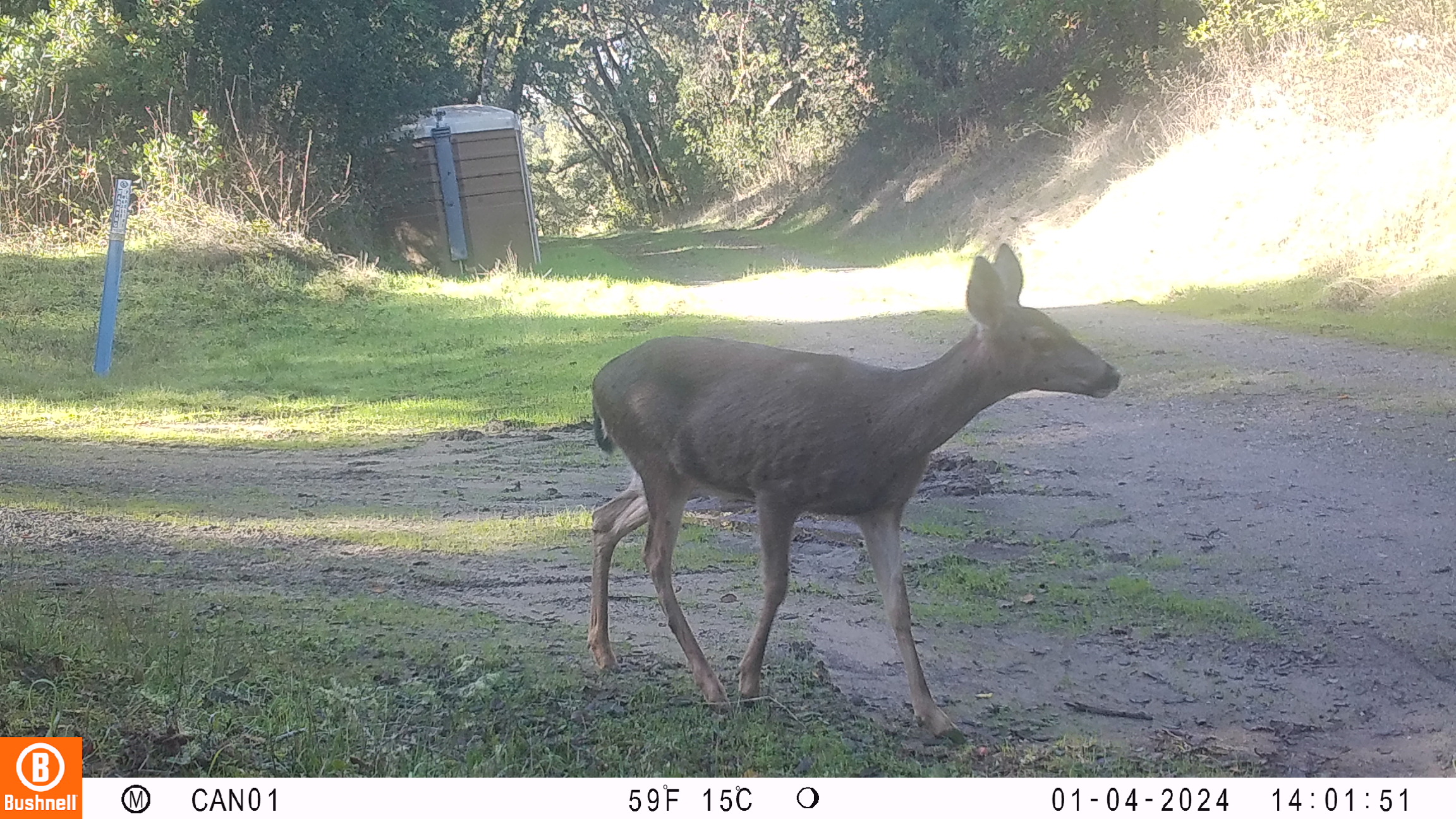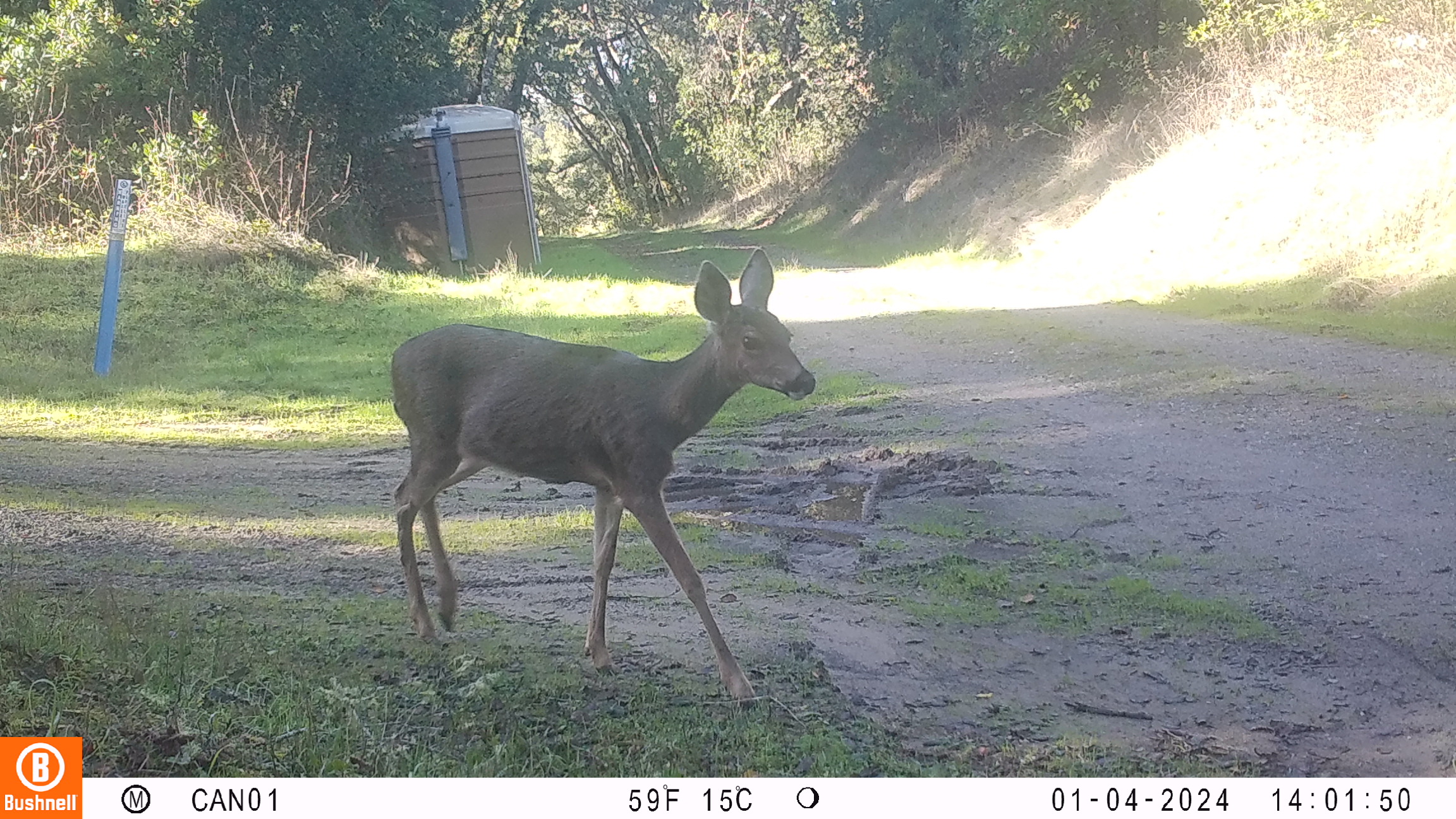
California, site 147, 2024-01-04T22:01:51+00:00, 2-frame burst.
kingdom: Animalia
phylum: Chordata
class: Mammalia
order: Artiodactyla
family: Cervidae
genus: Odocoileus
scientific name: Odocoileus hemionus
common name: mule deer